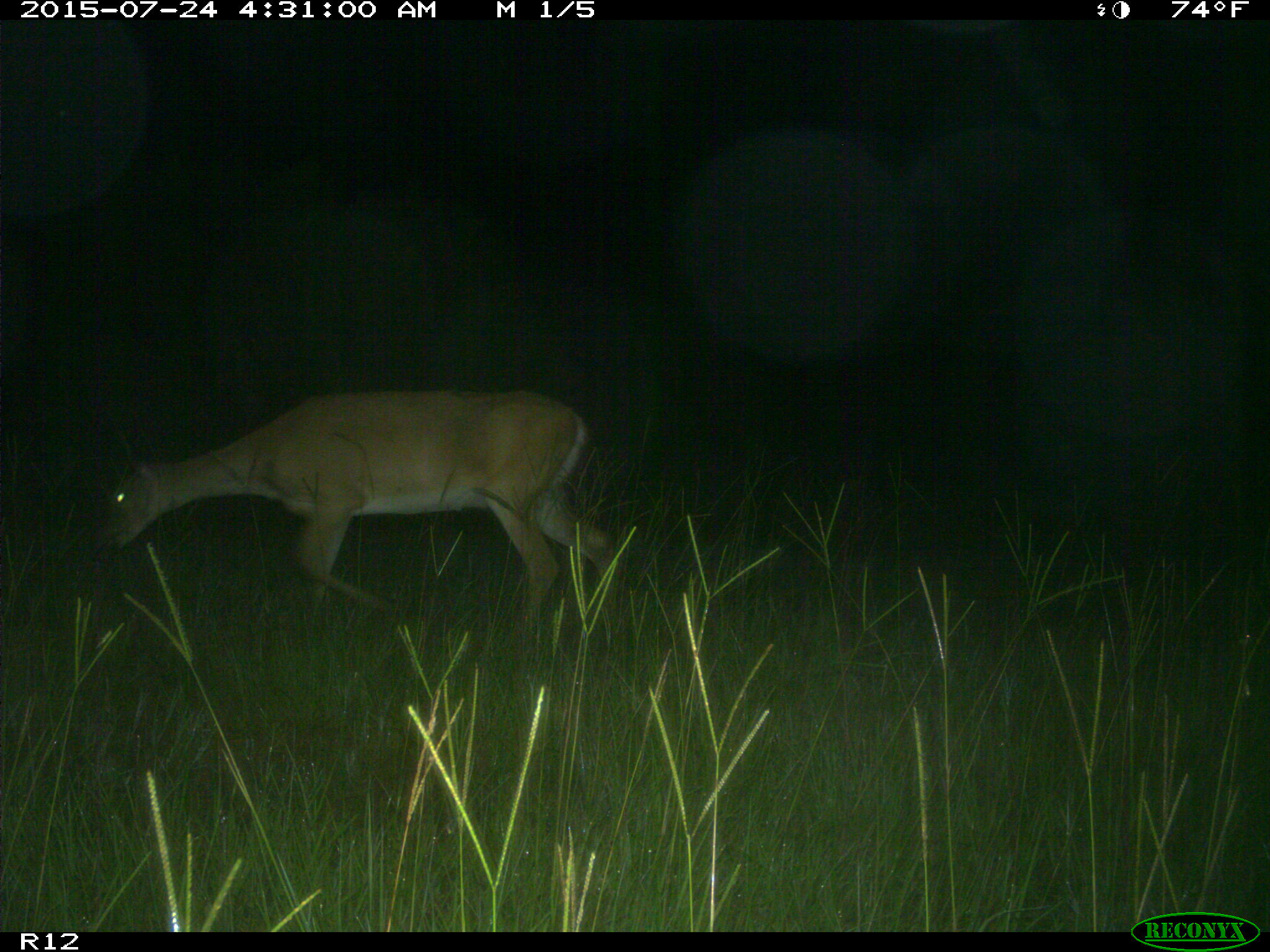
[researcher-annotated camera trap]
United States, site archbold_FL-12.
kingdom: Animalia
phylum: Chordata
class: Mammalia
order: Artiodactyla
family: Cervidae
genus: Odocoileus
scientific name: Odocoileus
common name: deer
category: unidentified deer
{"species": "unidentified deer (deer) (Odocoileus)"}